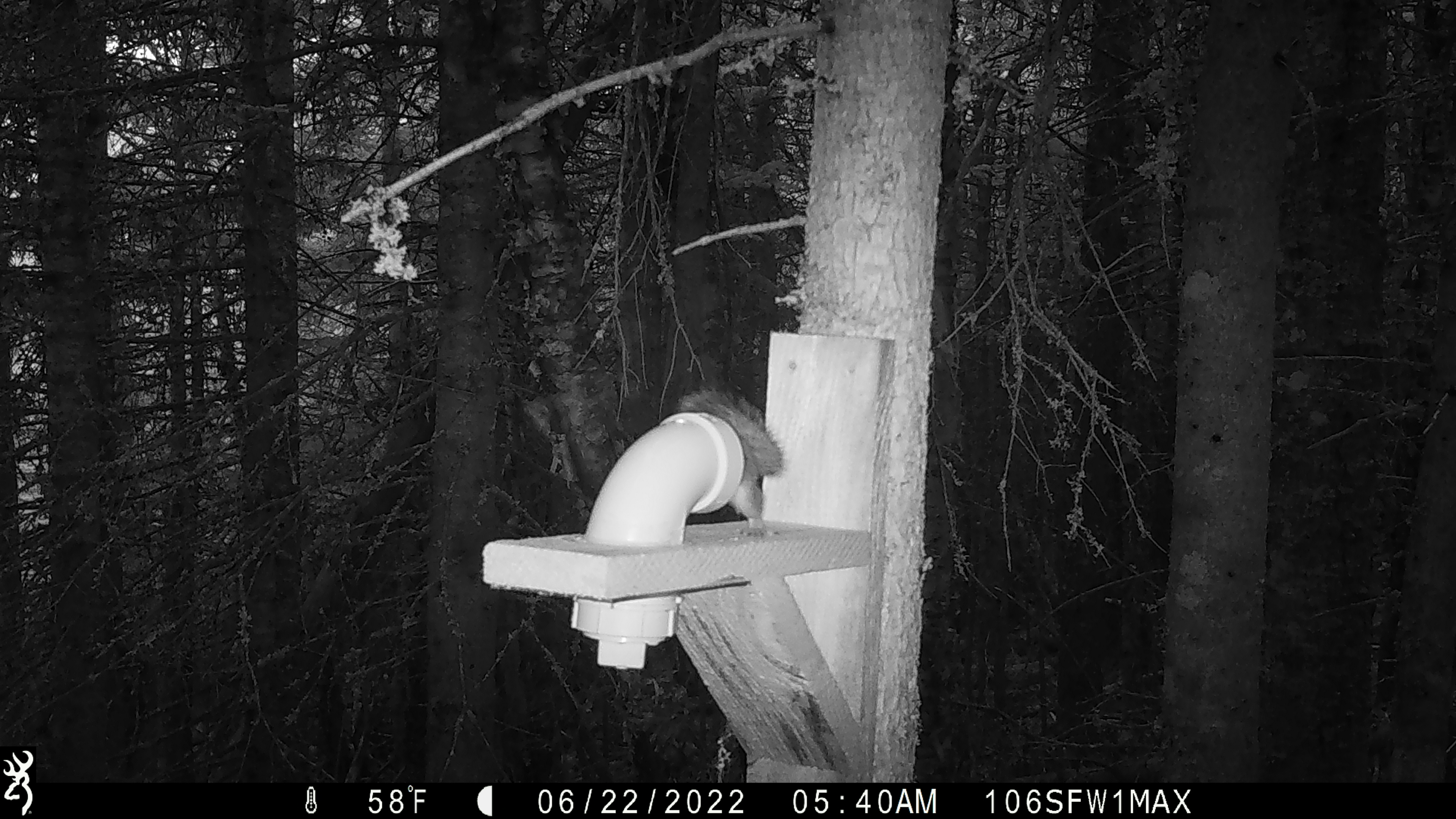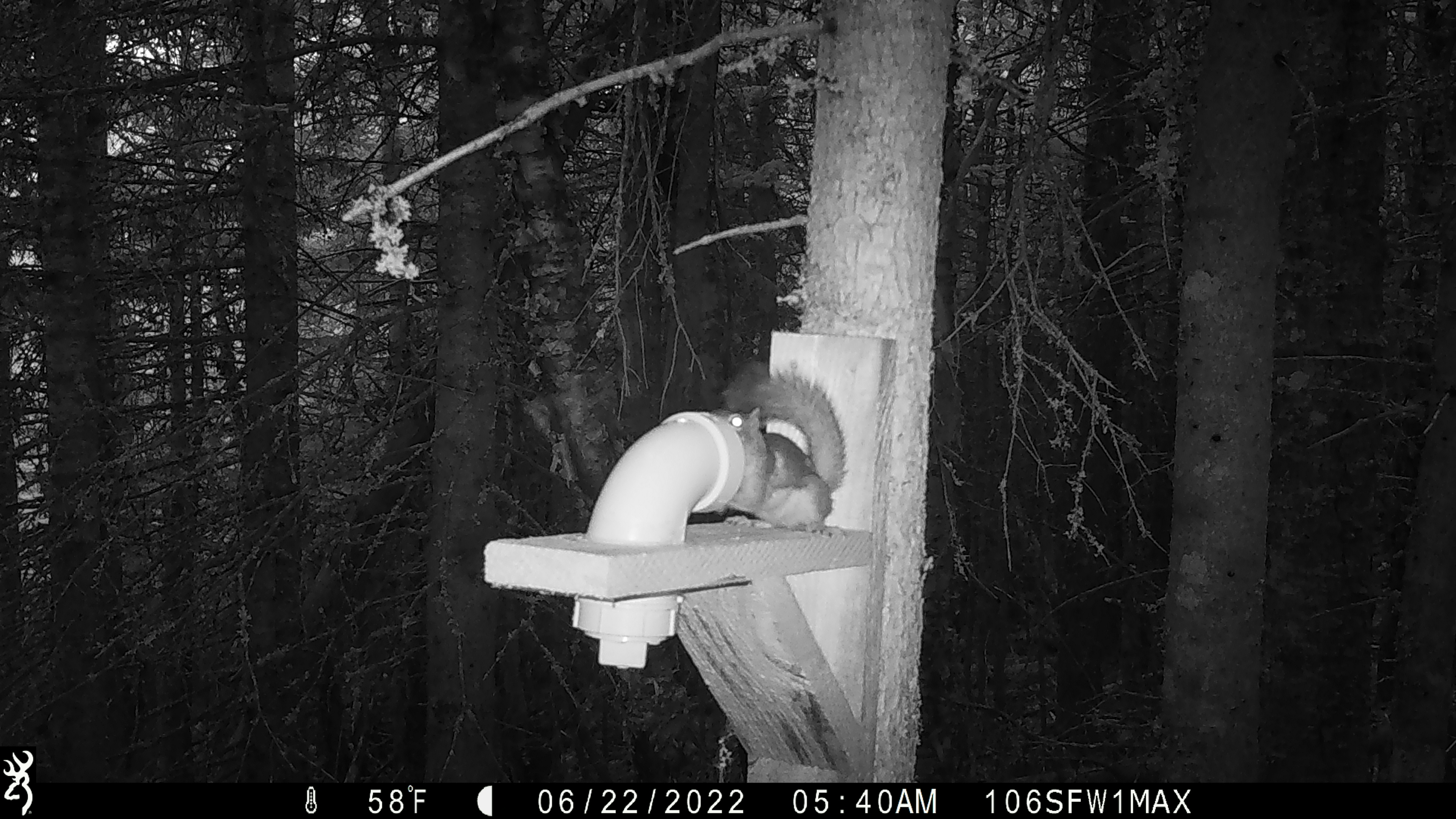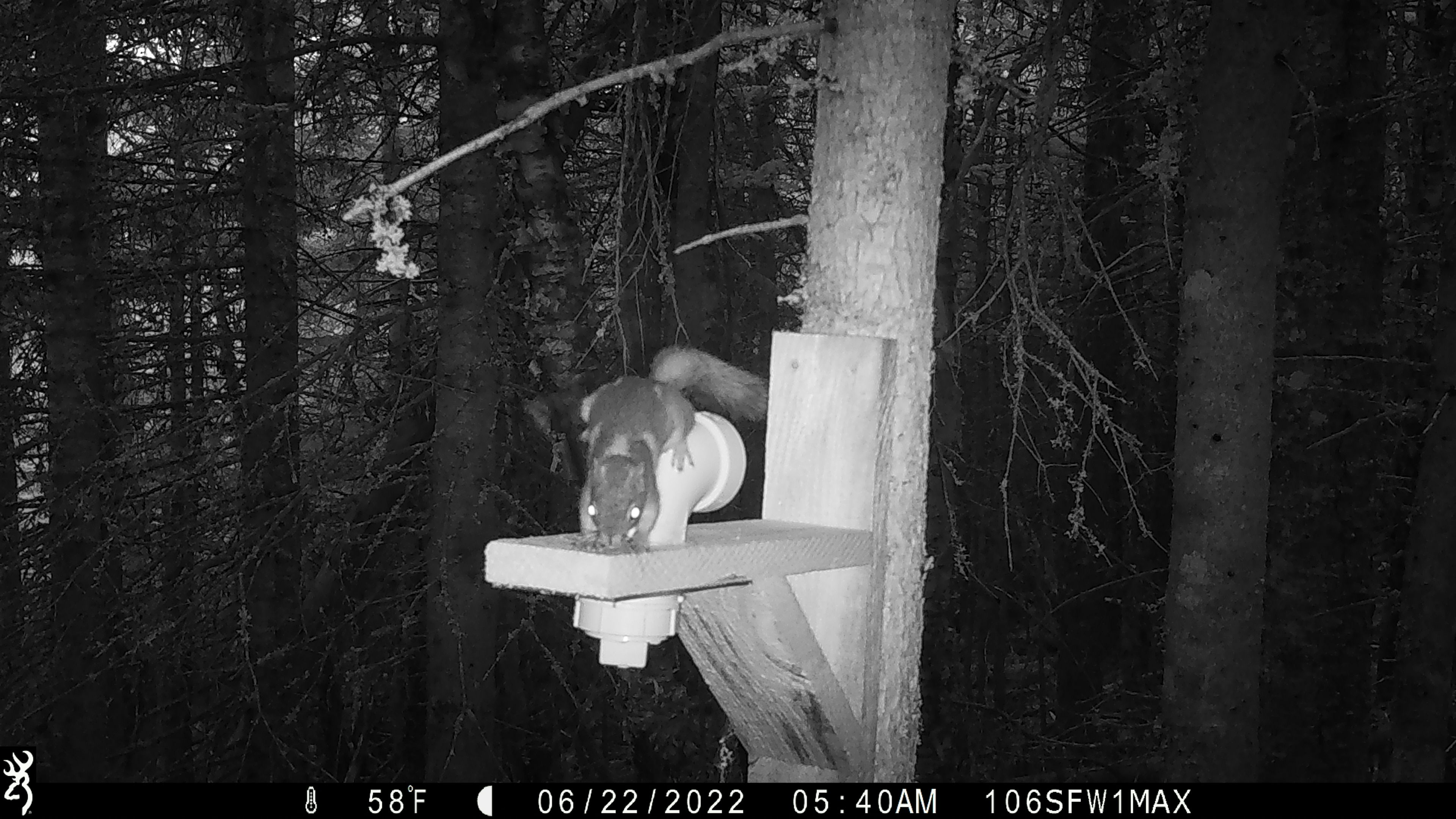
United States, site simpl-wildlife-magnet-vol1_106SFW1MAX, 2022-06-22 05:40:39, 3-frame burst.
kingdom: Animalia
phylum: Chordata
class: Mammalia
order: Rodentia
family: Sciuridae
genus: Tamiasciurus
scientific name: Tamiasciurus hudsonicus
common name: red squirrel